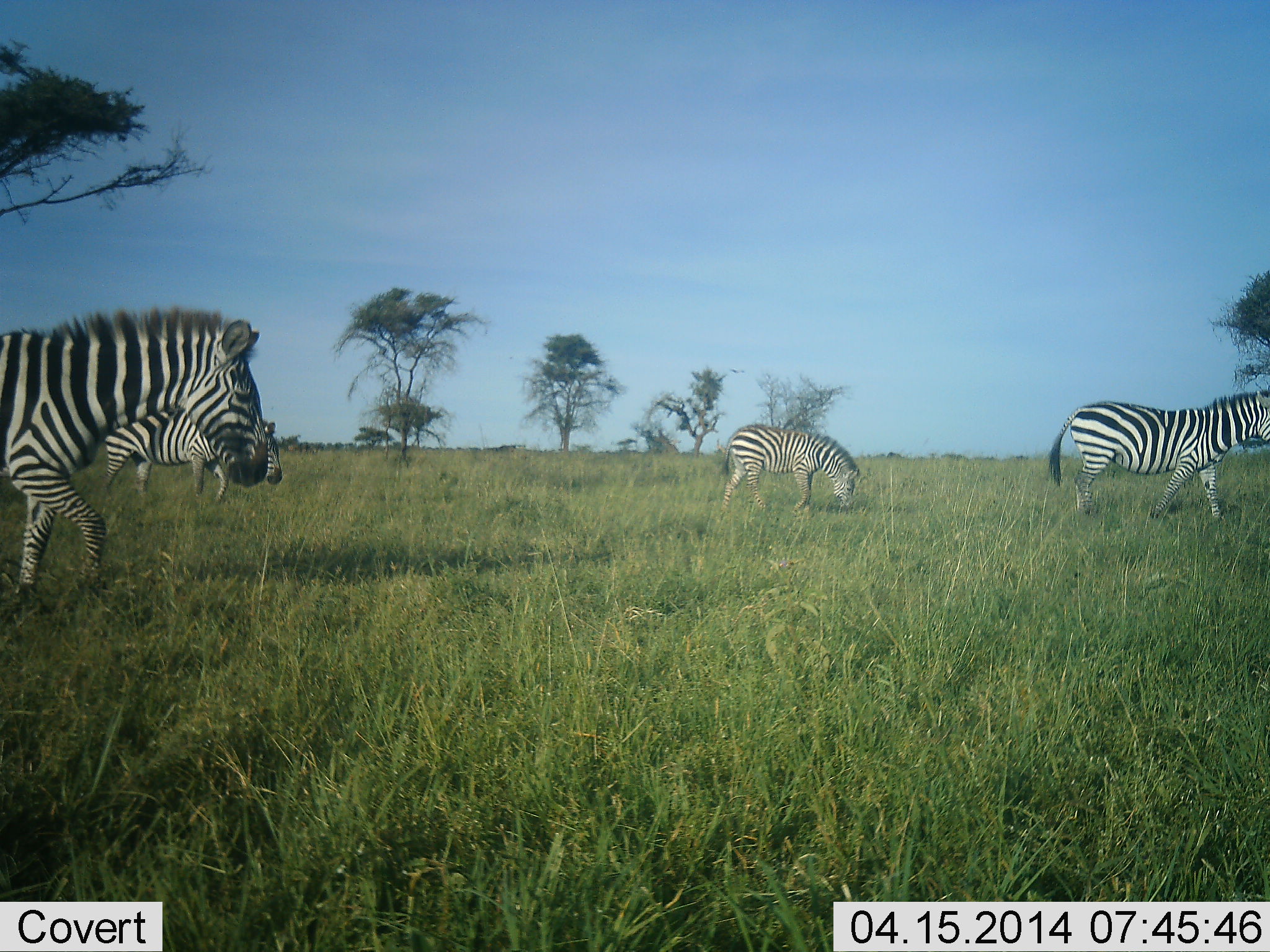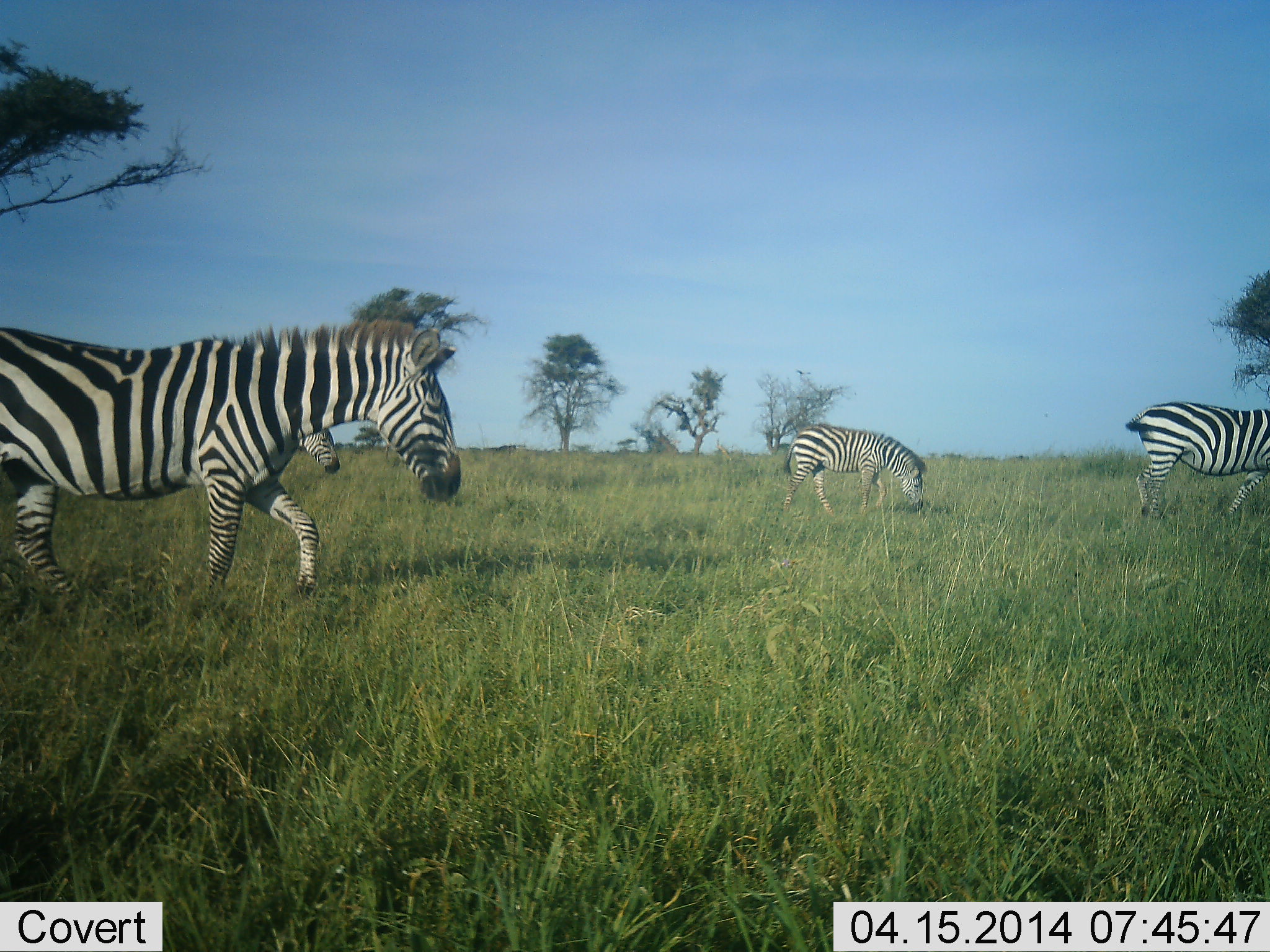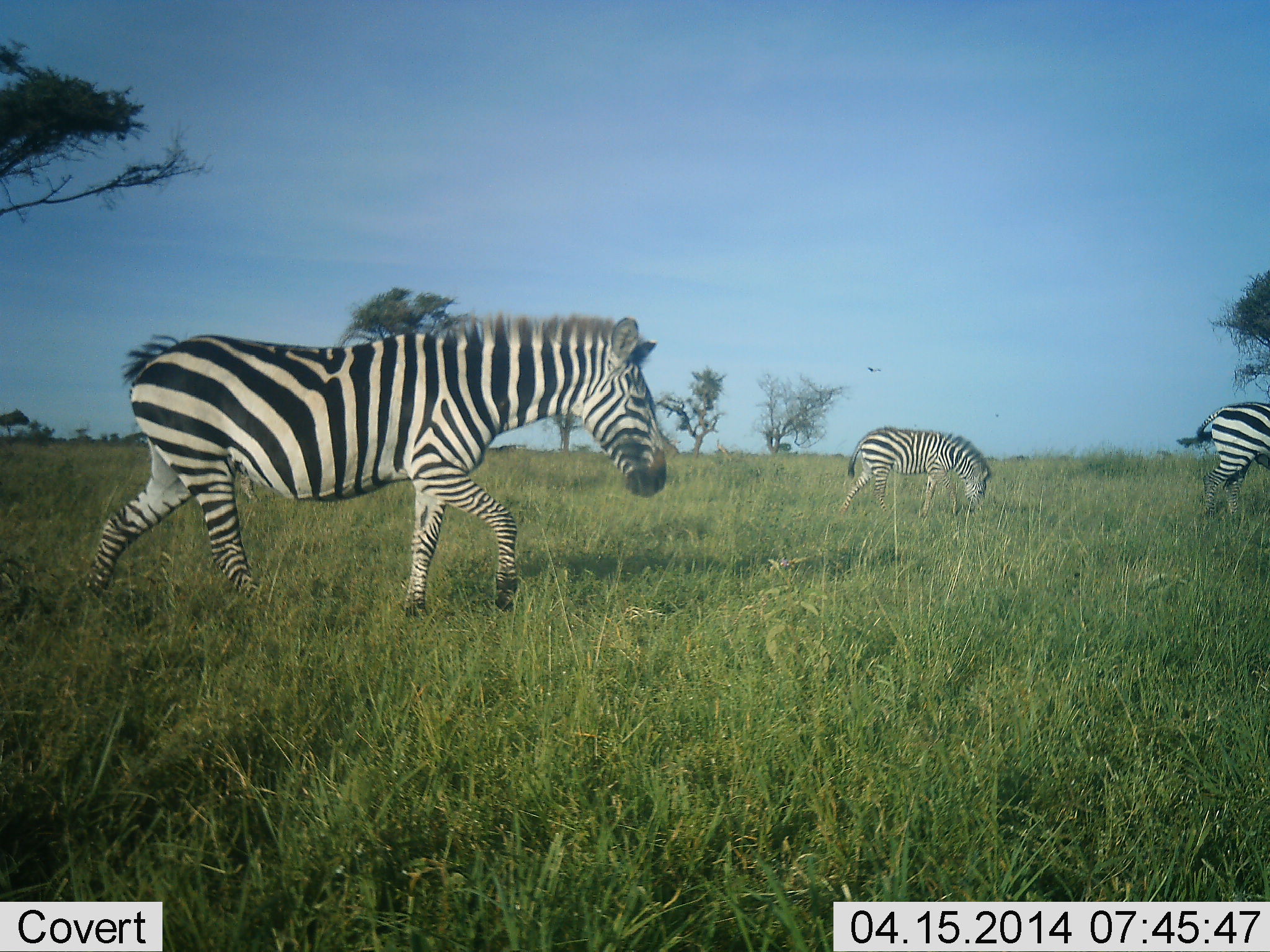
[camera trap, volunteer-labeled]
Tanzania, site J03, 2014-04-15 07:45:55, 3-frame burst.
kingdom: Animalia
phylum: Chordata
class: Mammalia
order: Perissodactyla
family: Equidae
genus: Equus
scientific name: Equus quagga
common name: plains zebra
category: zebra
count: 4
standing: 20%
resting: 0%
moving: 80%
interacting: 0%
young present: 10%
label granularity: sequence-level